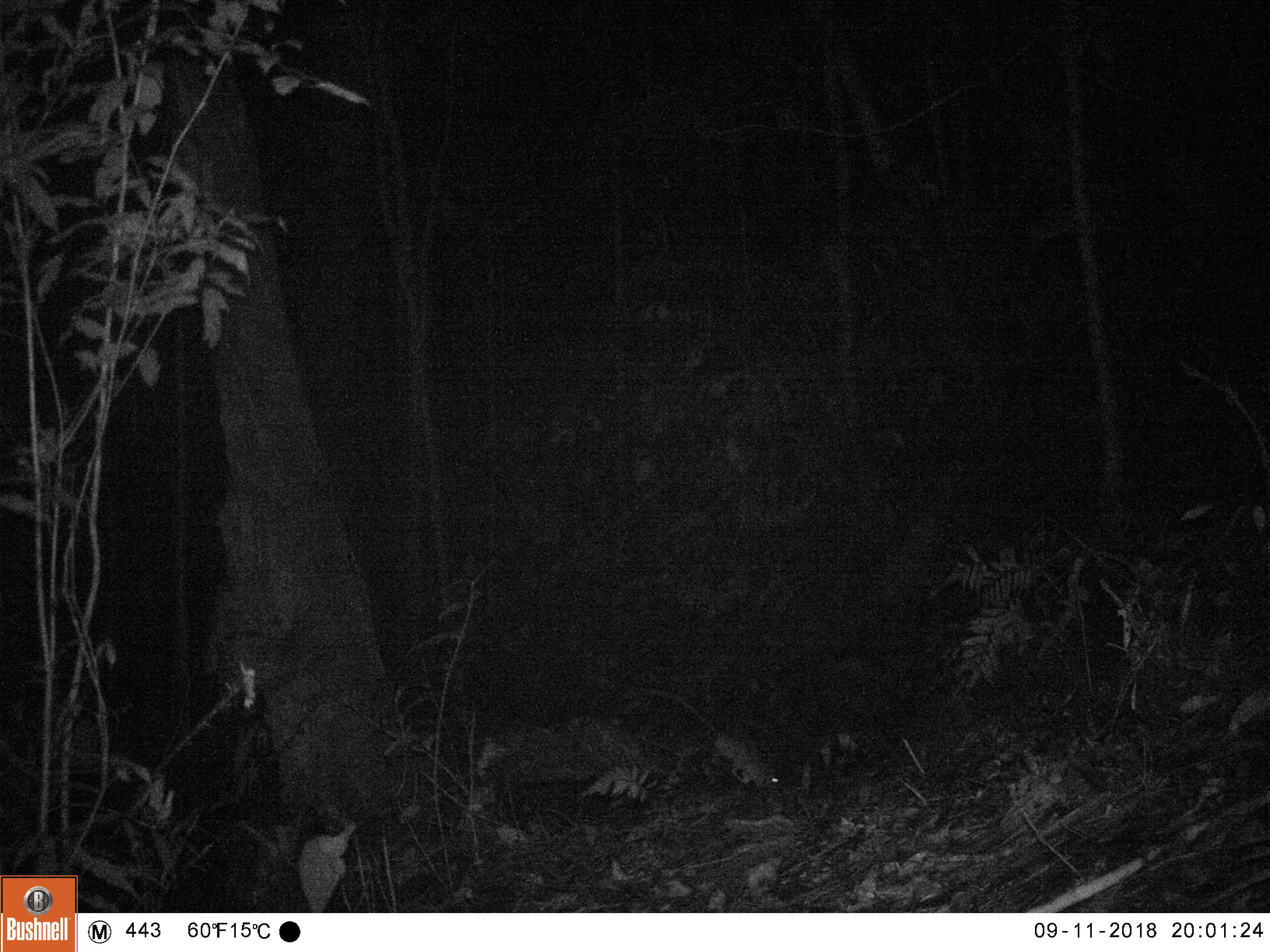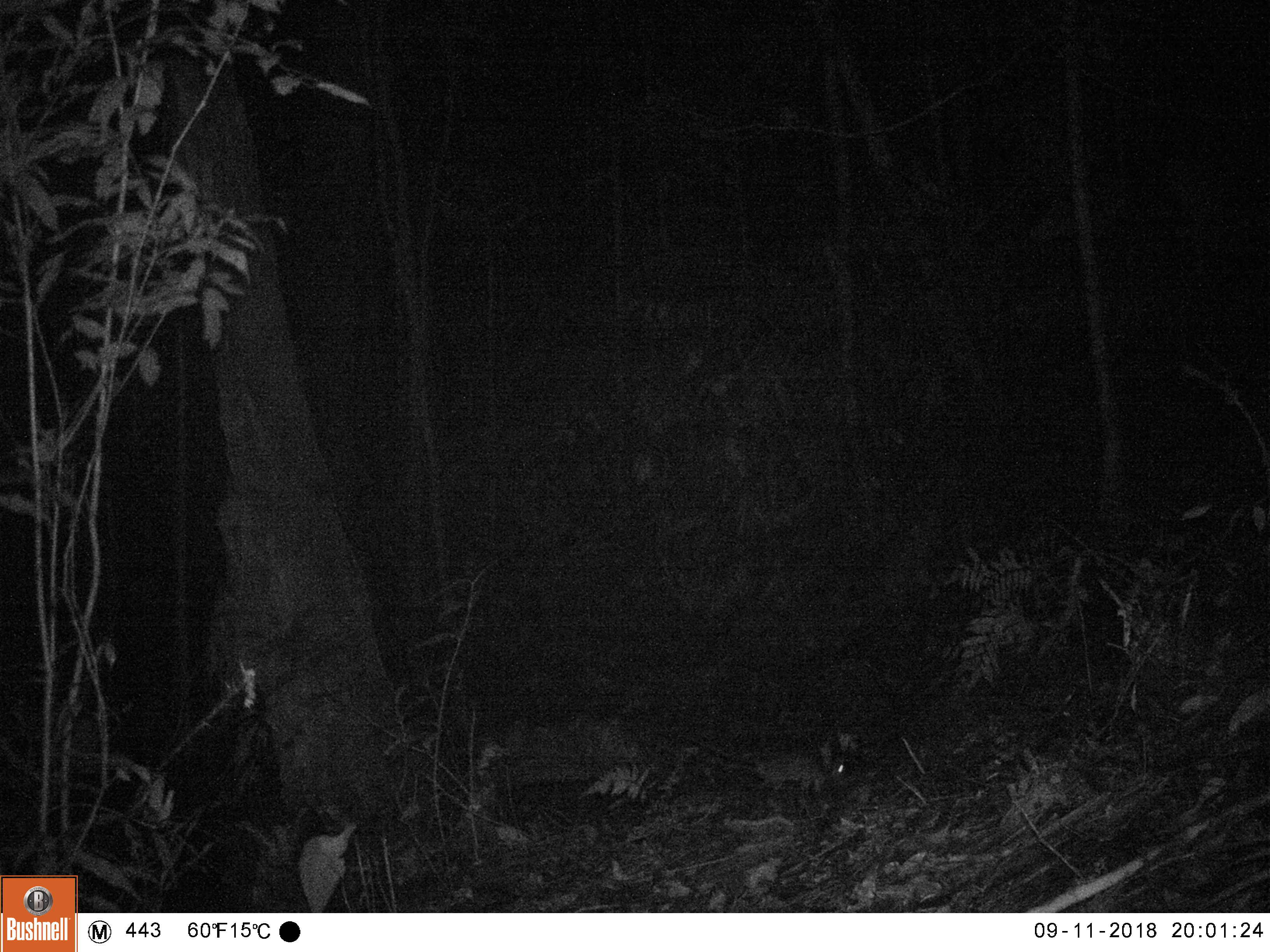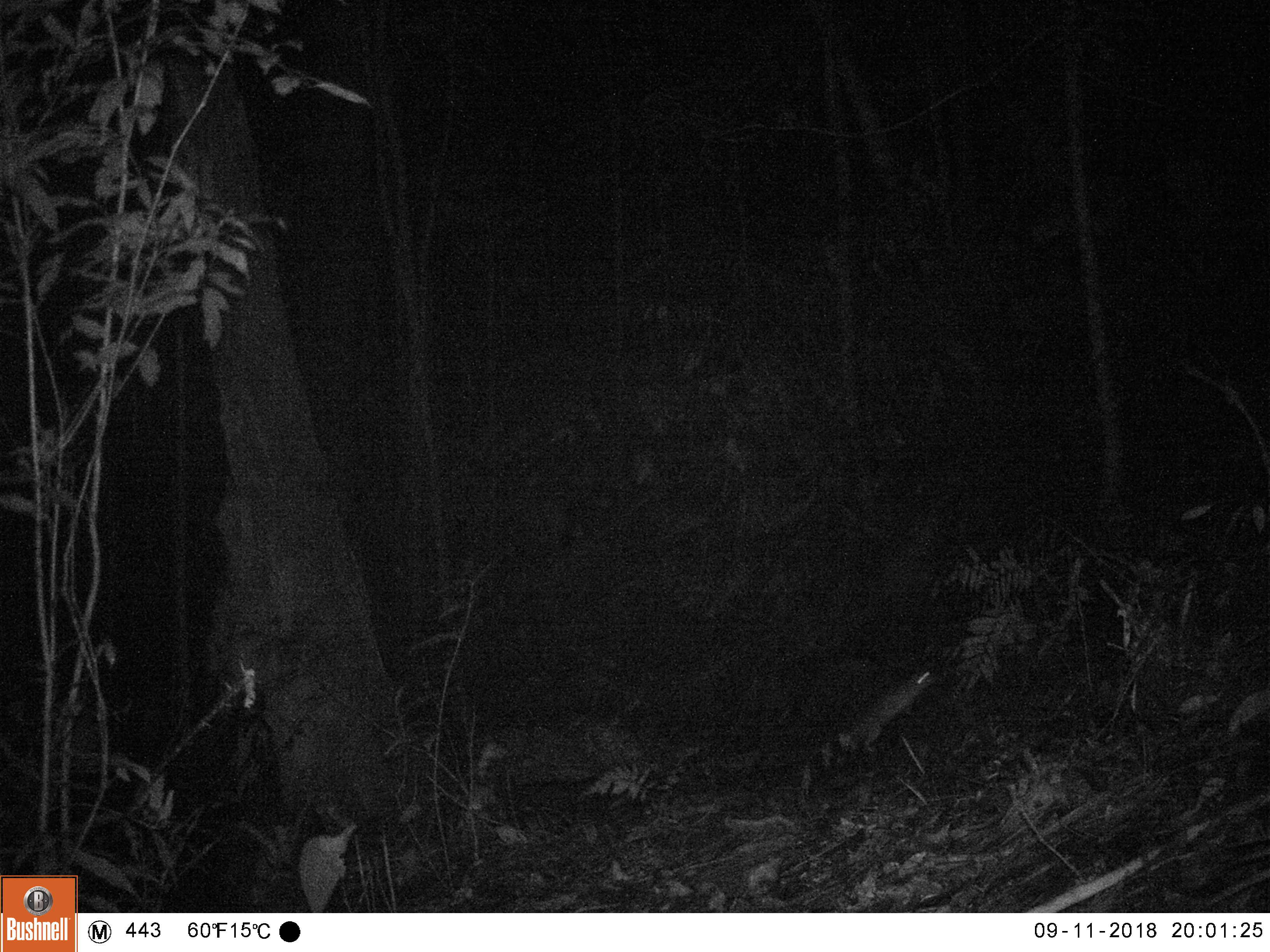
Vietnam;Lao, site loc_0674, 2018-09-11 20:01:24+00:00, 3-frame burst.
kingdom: Animalia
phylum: Chordata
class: Mammalia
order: Rodentia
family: Muridae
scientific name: Muridae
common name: old-world mice and rats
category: unidentified murid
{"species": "unidentified murid (old-world mice and rats) (Muridae)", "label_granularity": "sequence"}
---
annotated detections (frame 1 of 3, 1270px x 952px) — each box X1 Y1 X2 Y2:
unidentified murid: 711 734 777 789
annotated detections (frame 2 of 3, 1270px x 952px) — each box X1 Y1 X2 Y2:
unidentified murid: 686 738 844 790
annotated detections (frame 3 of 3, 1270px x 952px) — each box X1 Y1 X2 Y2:
unidentified murid: 846 672 934 753